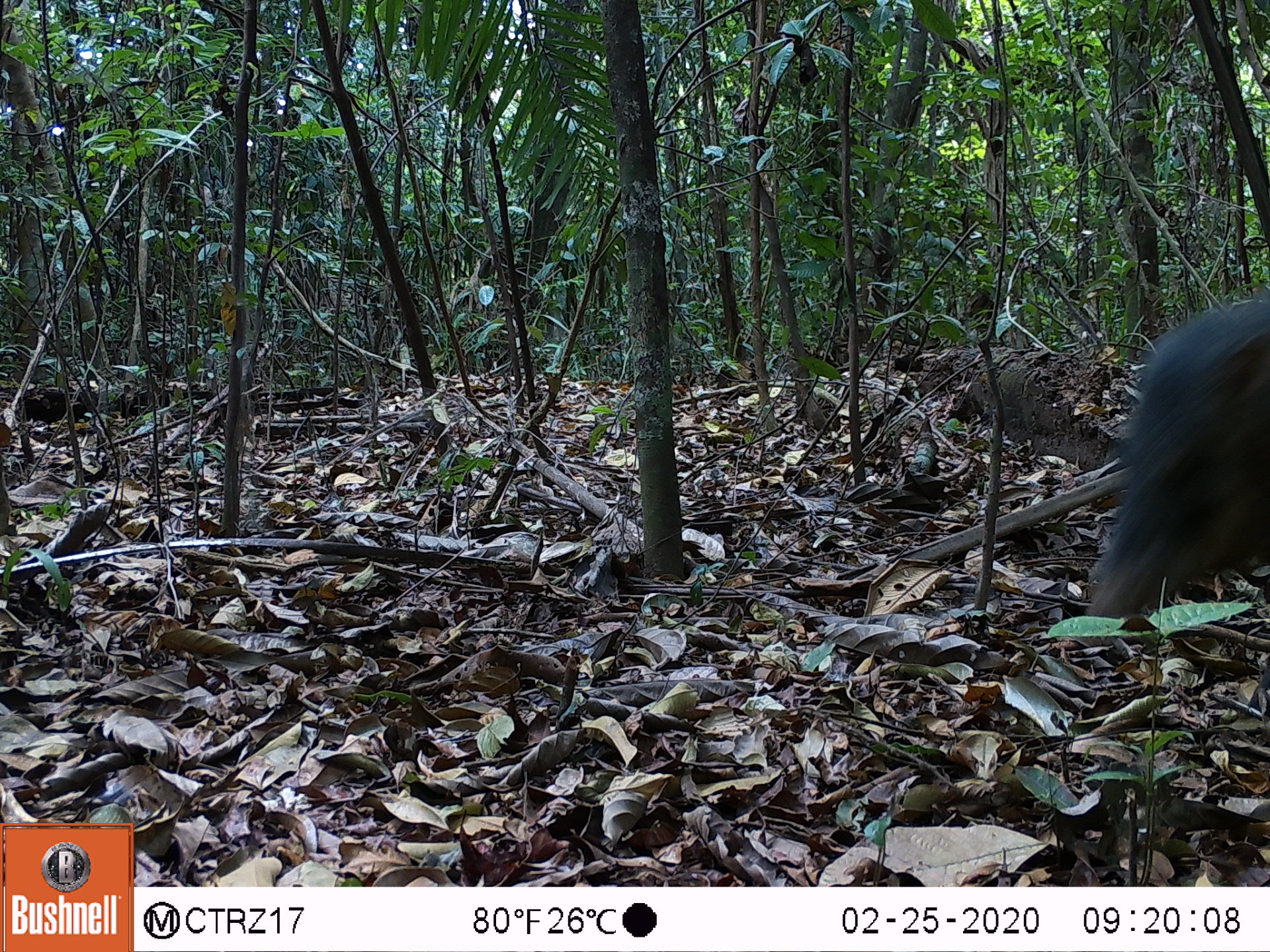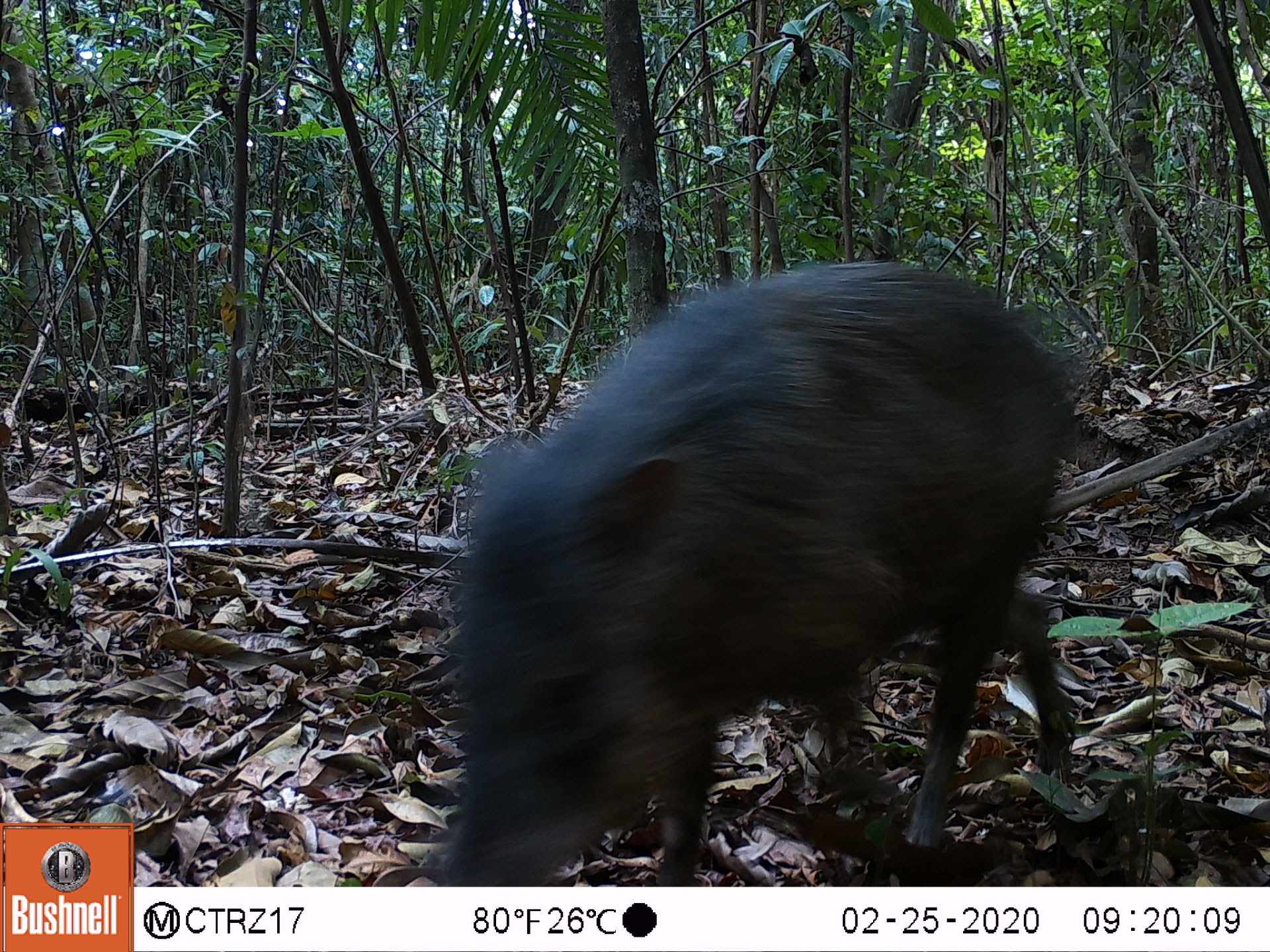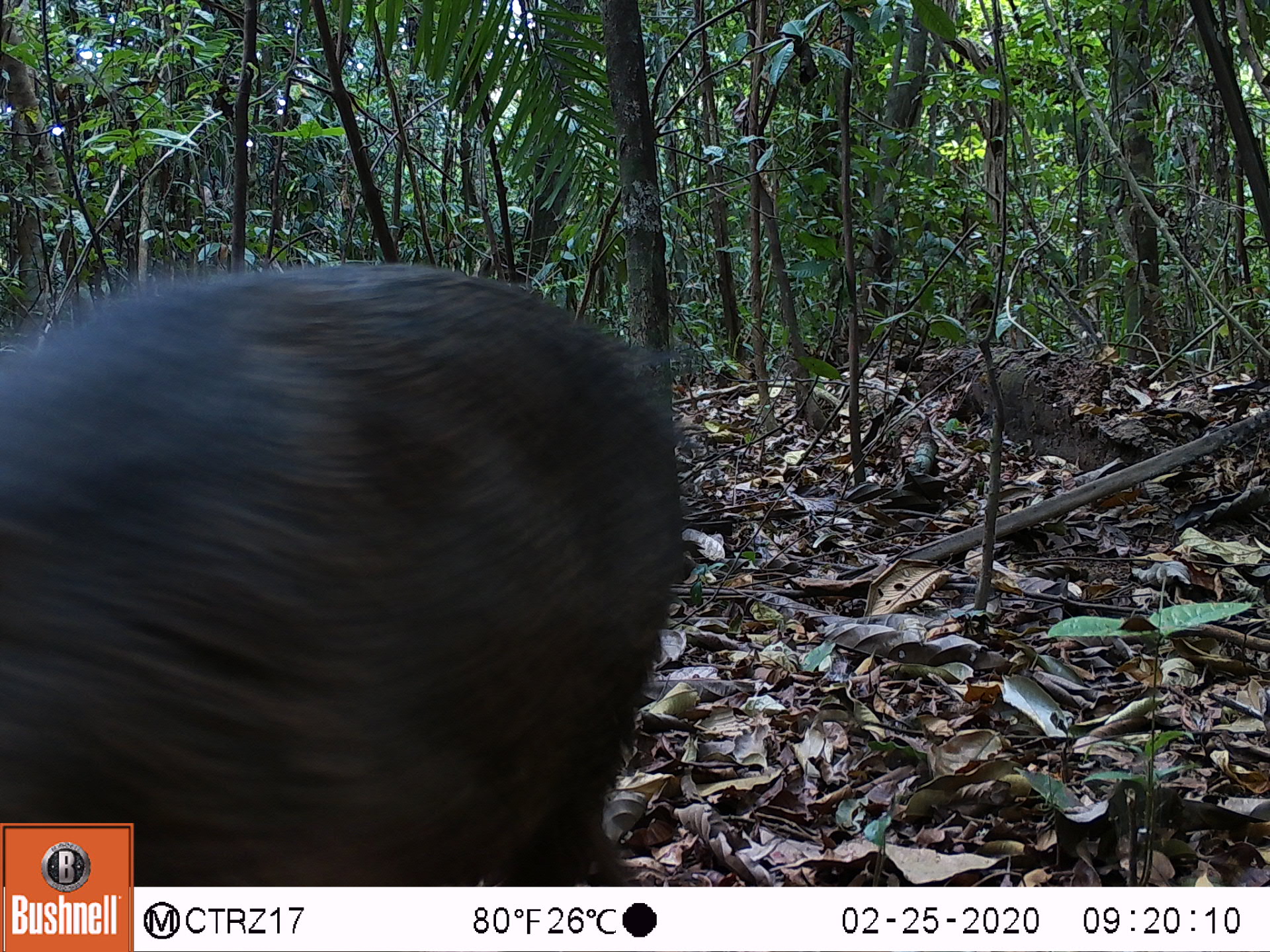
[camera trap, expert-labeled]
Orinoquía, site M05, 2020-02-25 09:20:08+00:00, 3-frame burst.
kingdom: Animalia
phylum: Chordata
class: Mammalia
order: Artiodactyla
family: Tayassuidae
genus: Pecari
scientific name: Pecari tajacu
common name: collared peccary